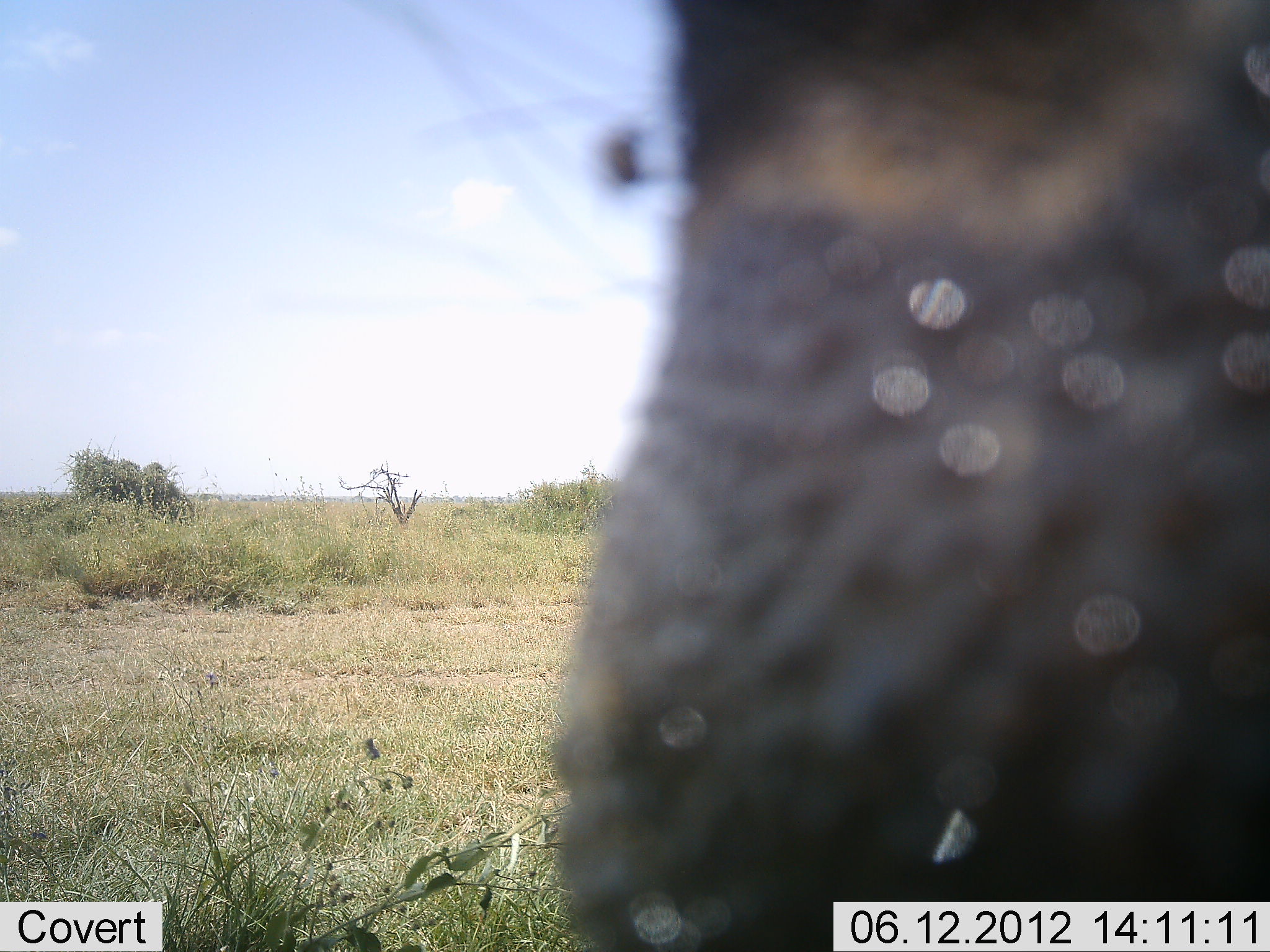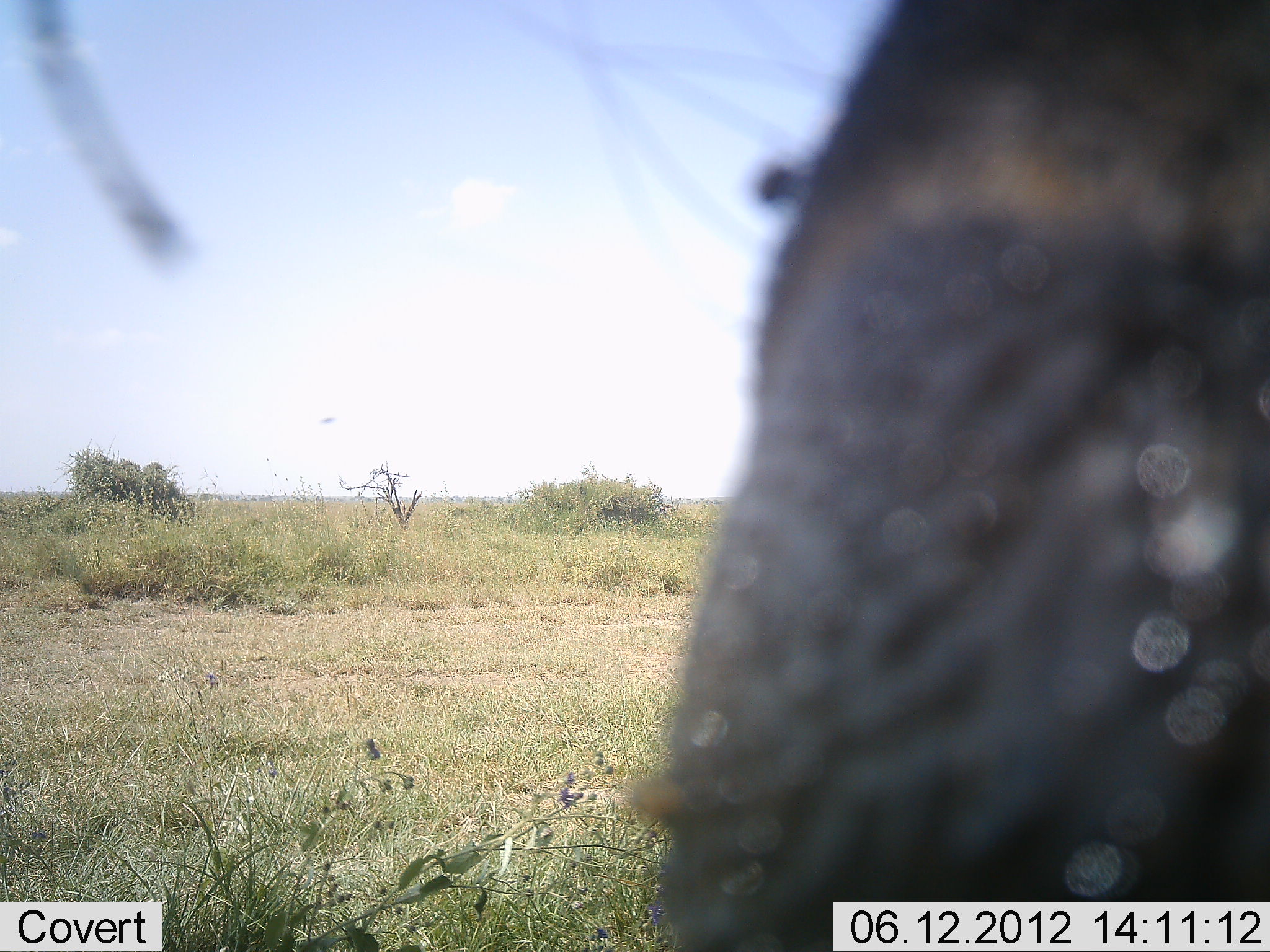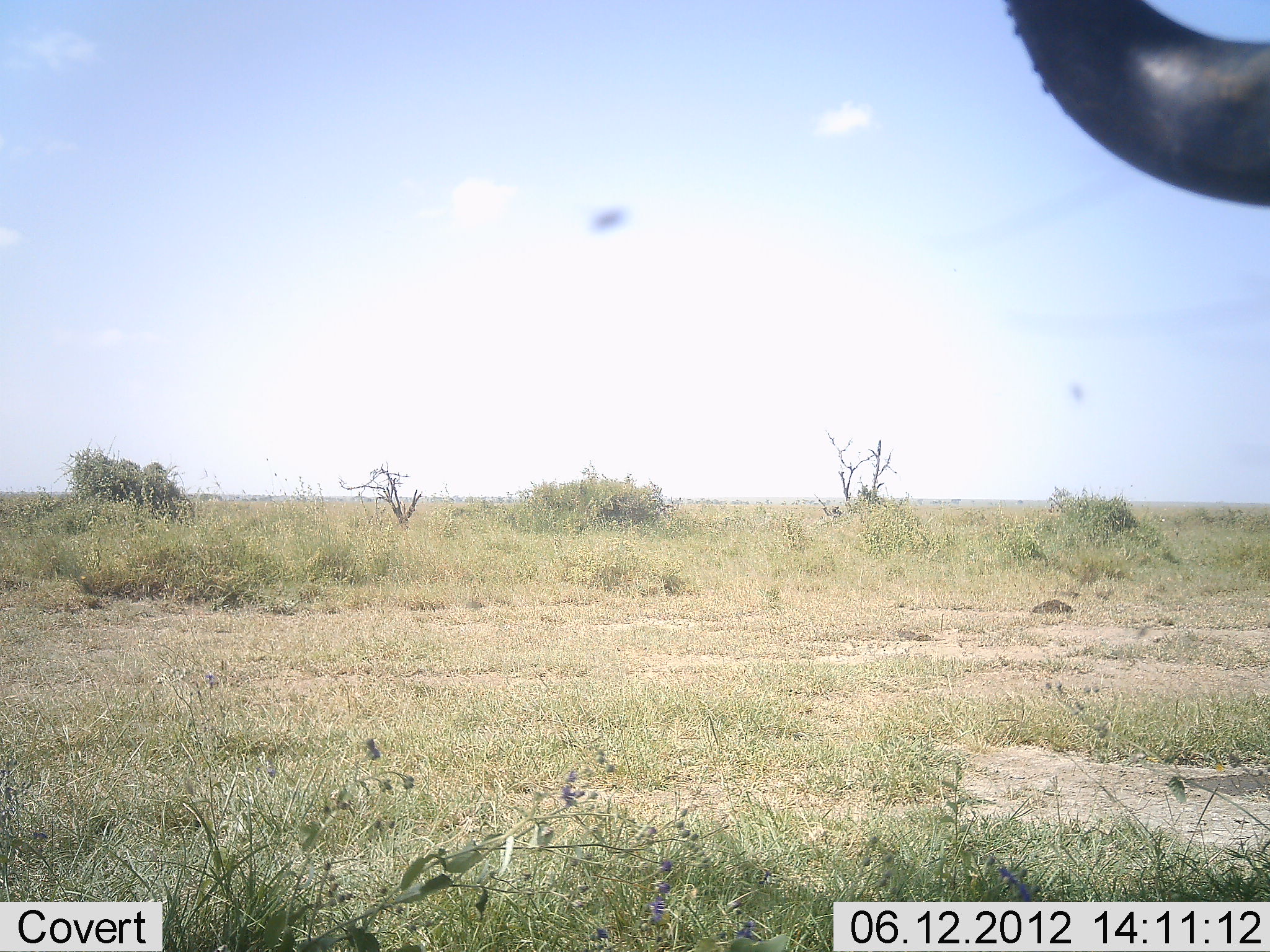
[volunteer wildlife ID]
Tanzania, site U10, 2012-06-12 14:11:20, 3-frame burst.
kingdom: Animalia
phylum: Chordata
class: Mammalia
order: Artiodactyla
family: Bovidae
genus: Connochaetes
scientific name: Connochaetes taurinus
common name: blue wildebeest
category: wildebeest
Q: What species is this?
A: Wildebeest (blue wildebeest) (Connochaetes taurinus).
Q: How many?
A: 1.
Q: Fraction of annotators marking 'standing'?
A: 70%.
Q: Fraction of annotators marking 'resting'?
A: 0%.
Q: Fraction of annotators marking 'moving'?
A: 30%.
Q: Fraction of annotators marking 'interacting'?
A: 0%.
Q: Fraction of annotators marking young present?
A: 0%.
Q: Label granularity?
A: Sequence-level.